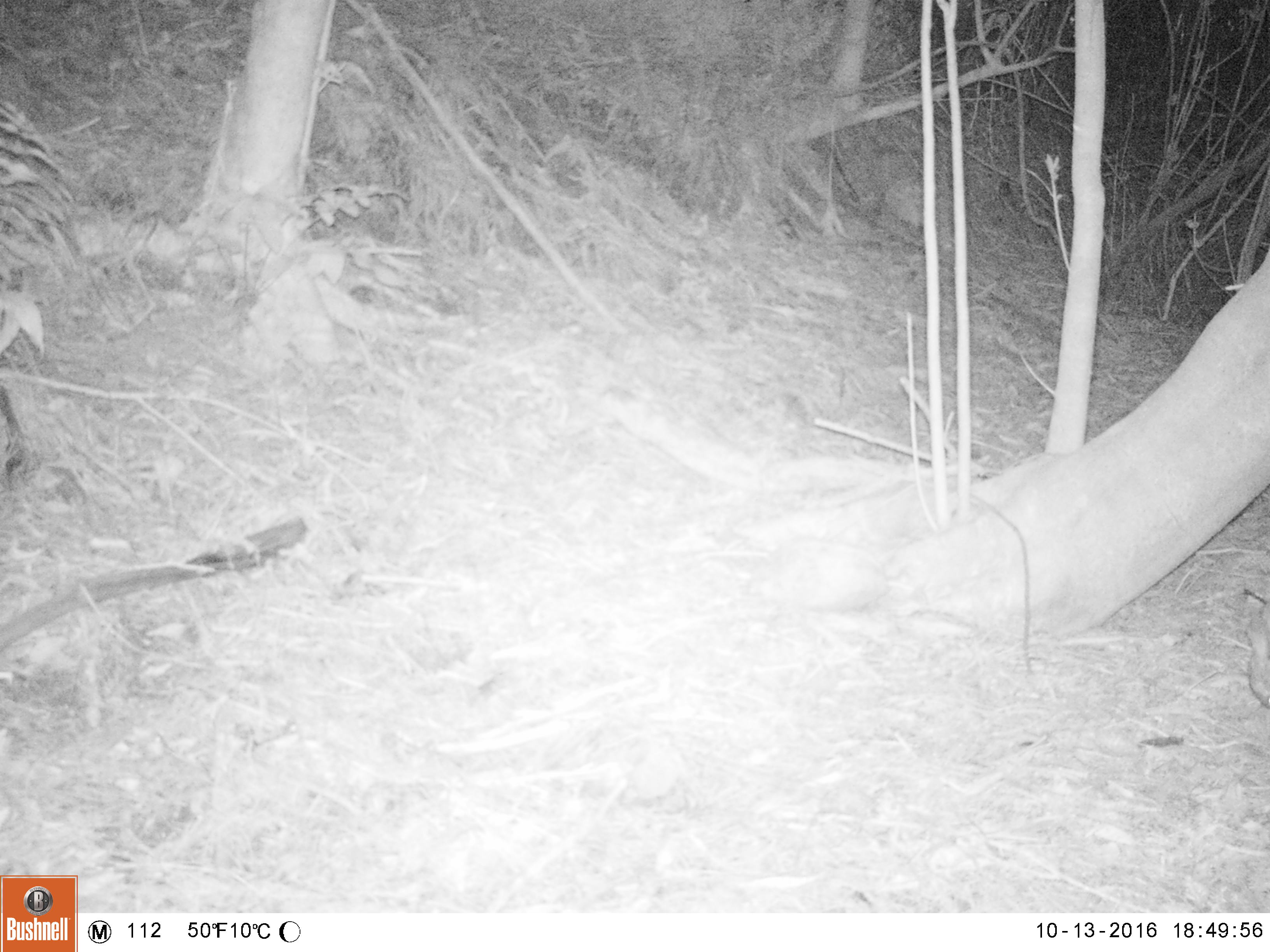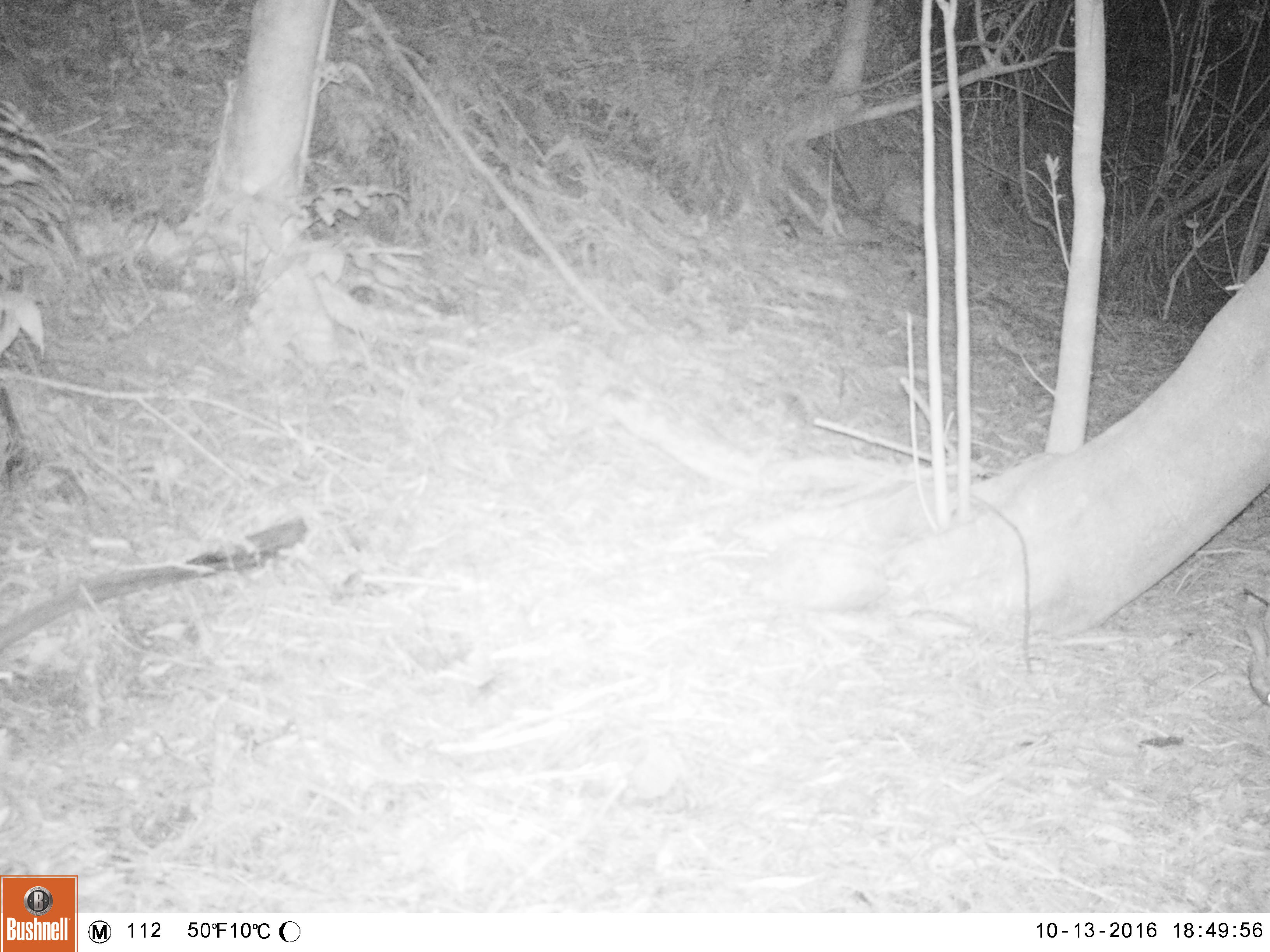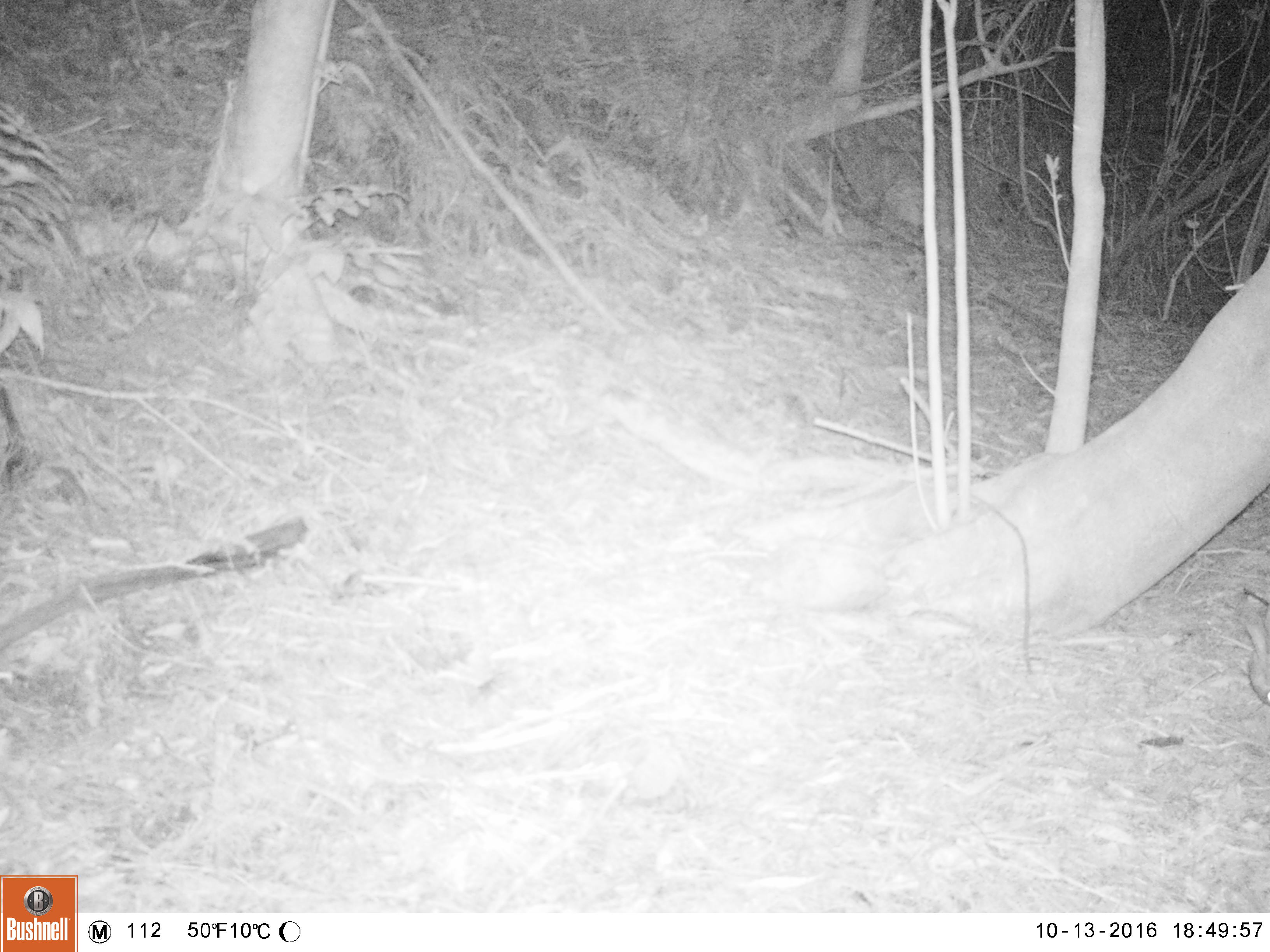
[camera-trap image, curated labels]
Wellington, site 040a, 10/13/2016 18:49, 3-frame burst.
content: unidentified animal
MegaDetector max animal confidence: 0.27